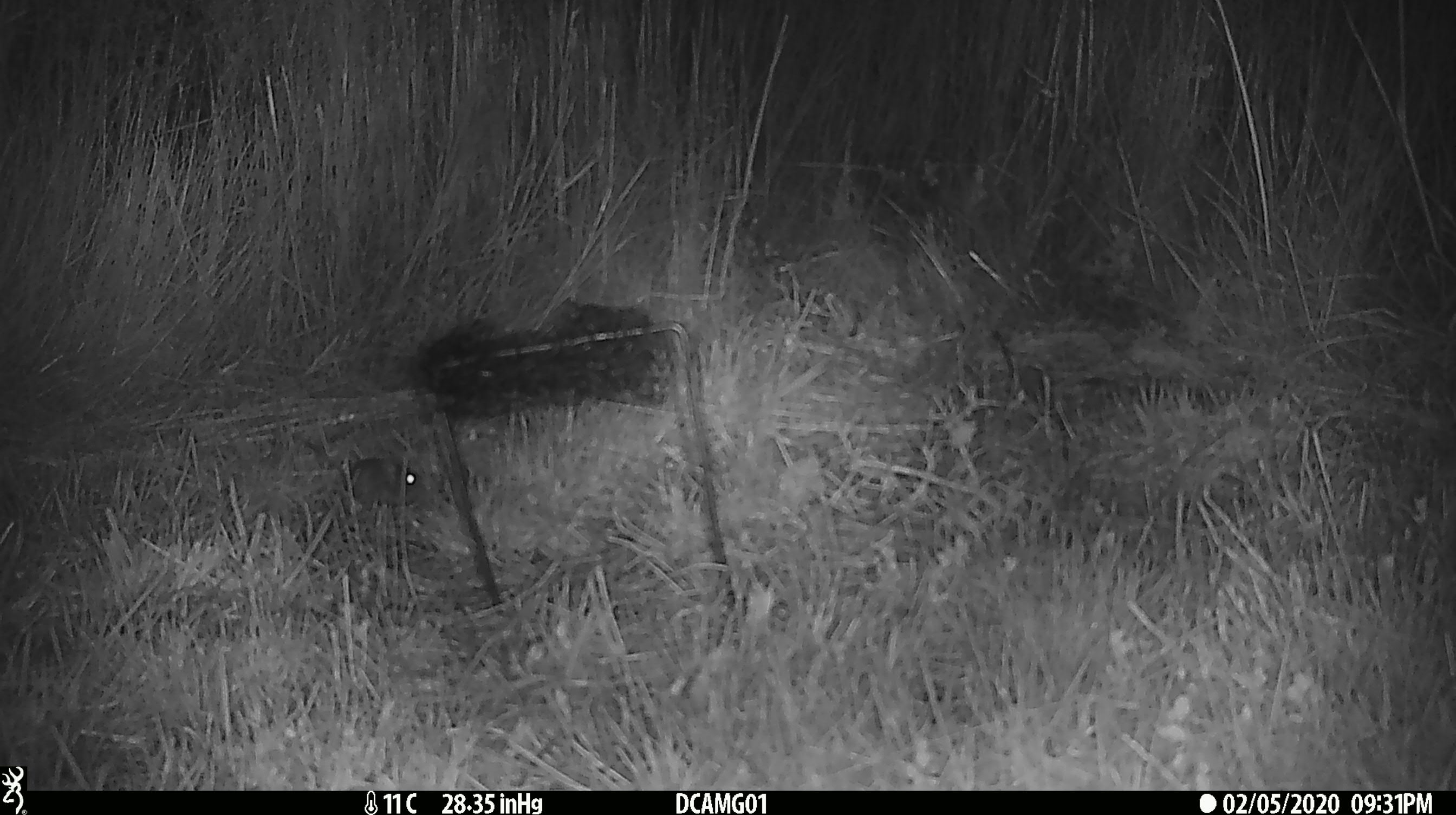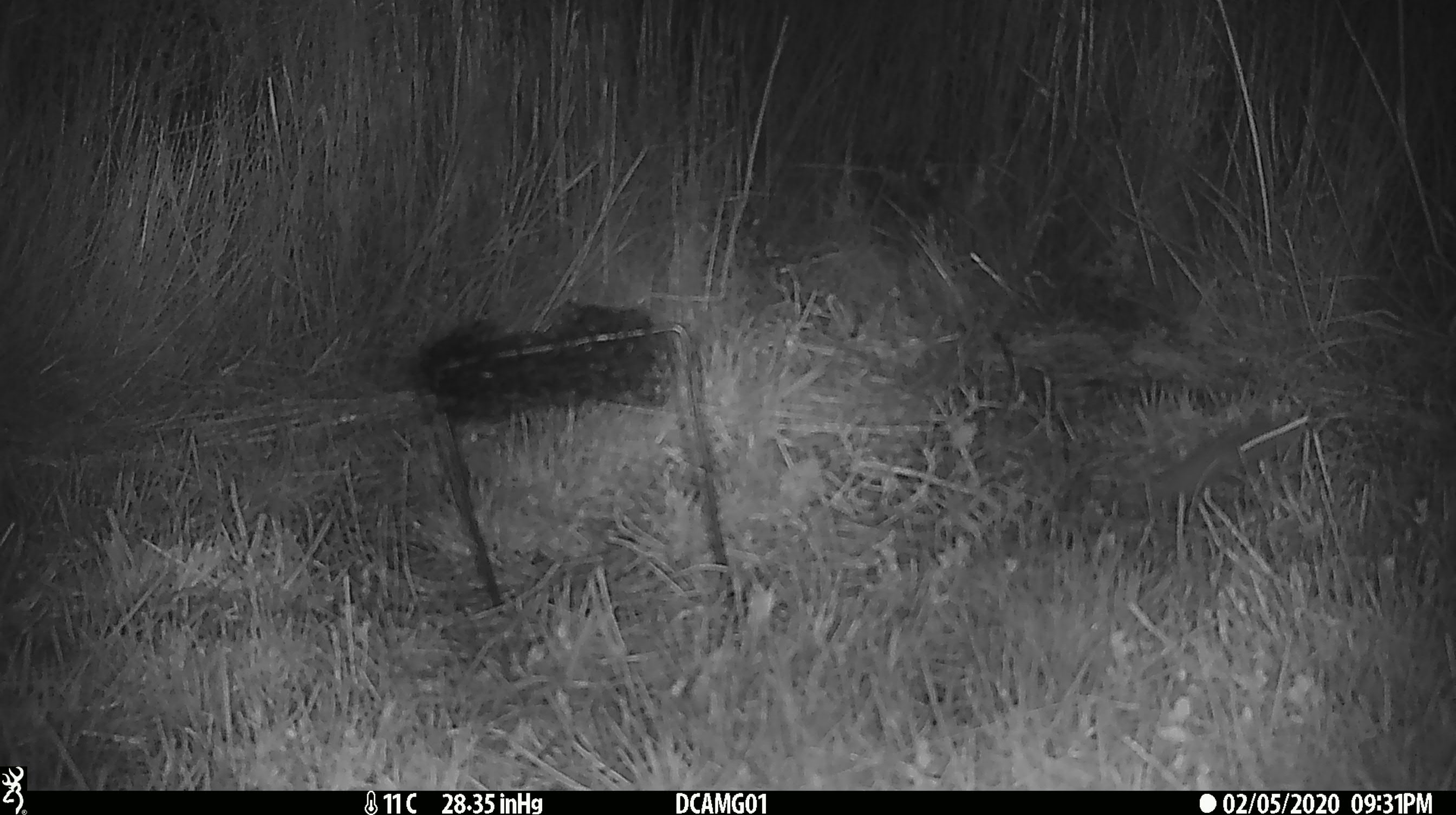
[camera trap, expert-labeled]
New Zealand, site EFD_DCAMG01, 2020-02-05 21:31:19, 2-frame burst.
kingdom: Animalia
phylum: Chordata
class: Mammalia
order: Rodentia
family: Muridae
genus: Mus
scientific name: Mus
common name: mouse